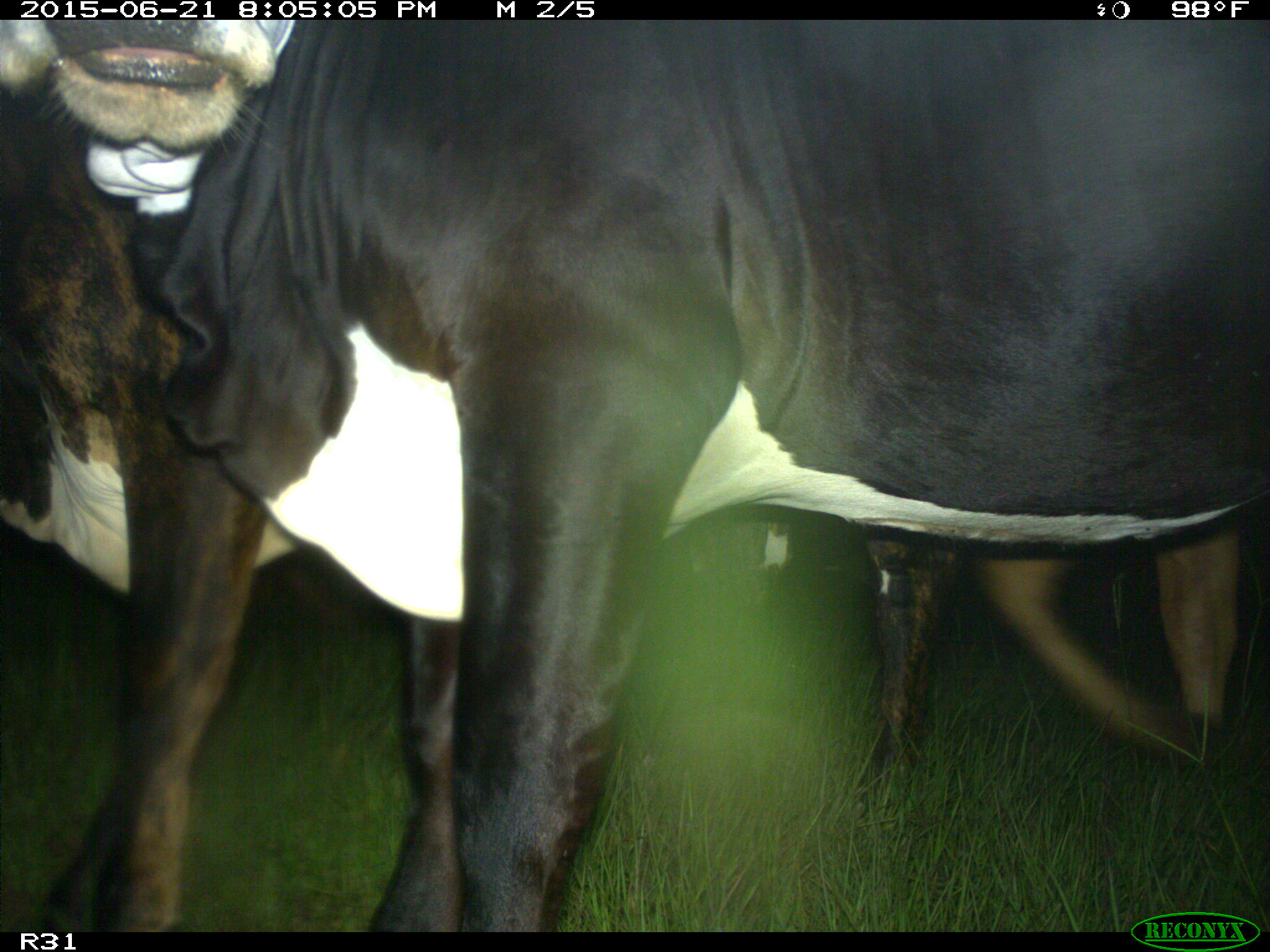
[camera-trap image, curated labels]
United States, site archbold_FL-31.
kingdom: Animalia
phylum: Chordata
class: Mammalia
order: Artiodactyla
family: Bovidae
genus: Bos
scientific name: Bos taurus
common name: domestic cow